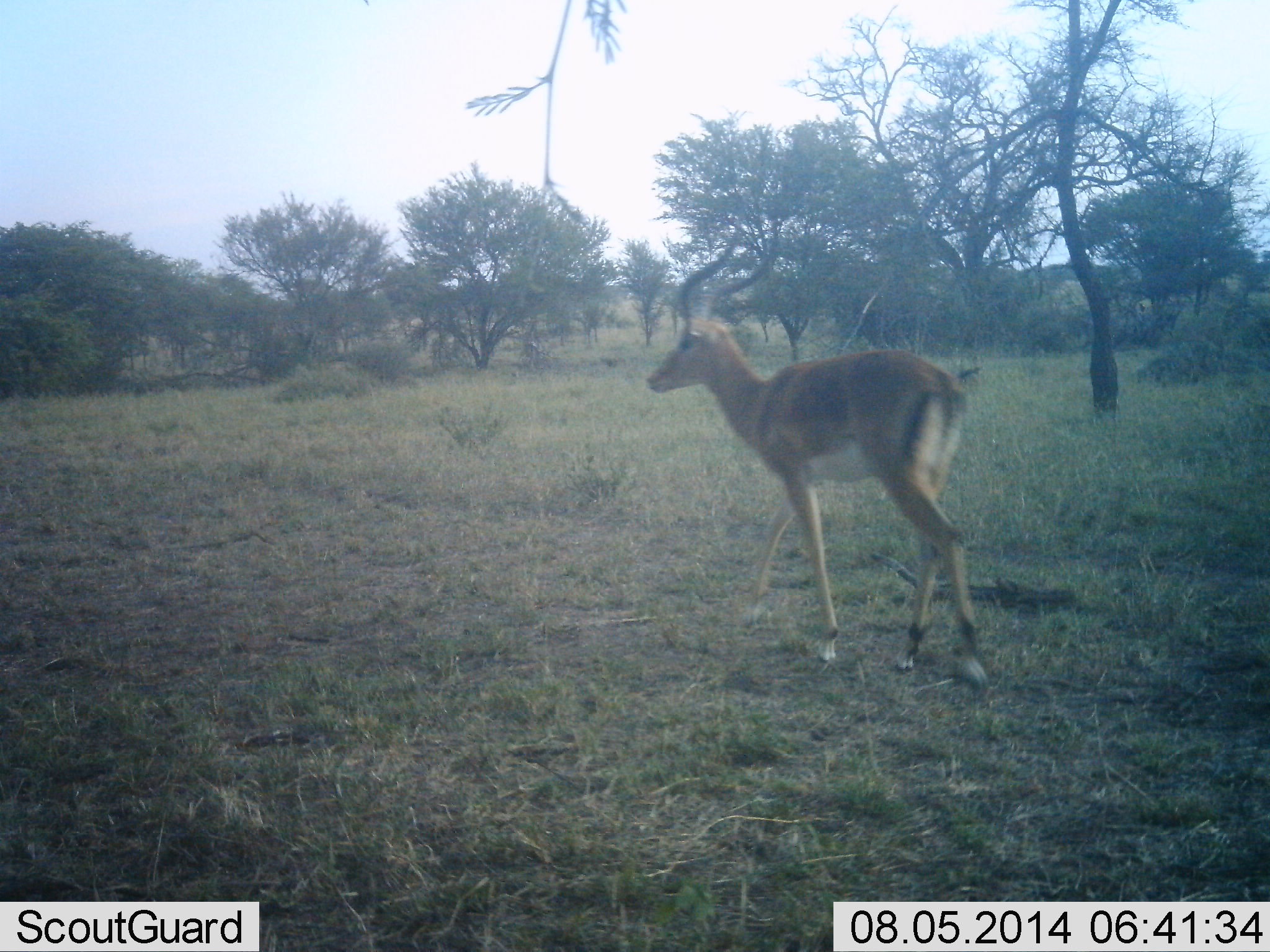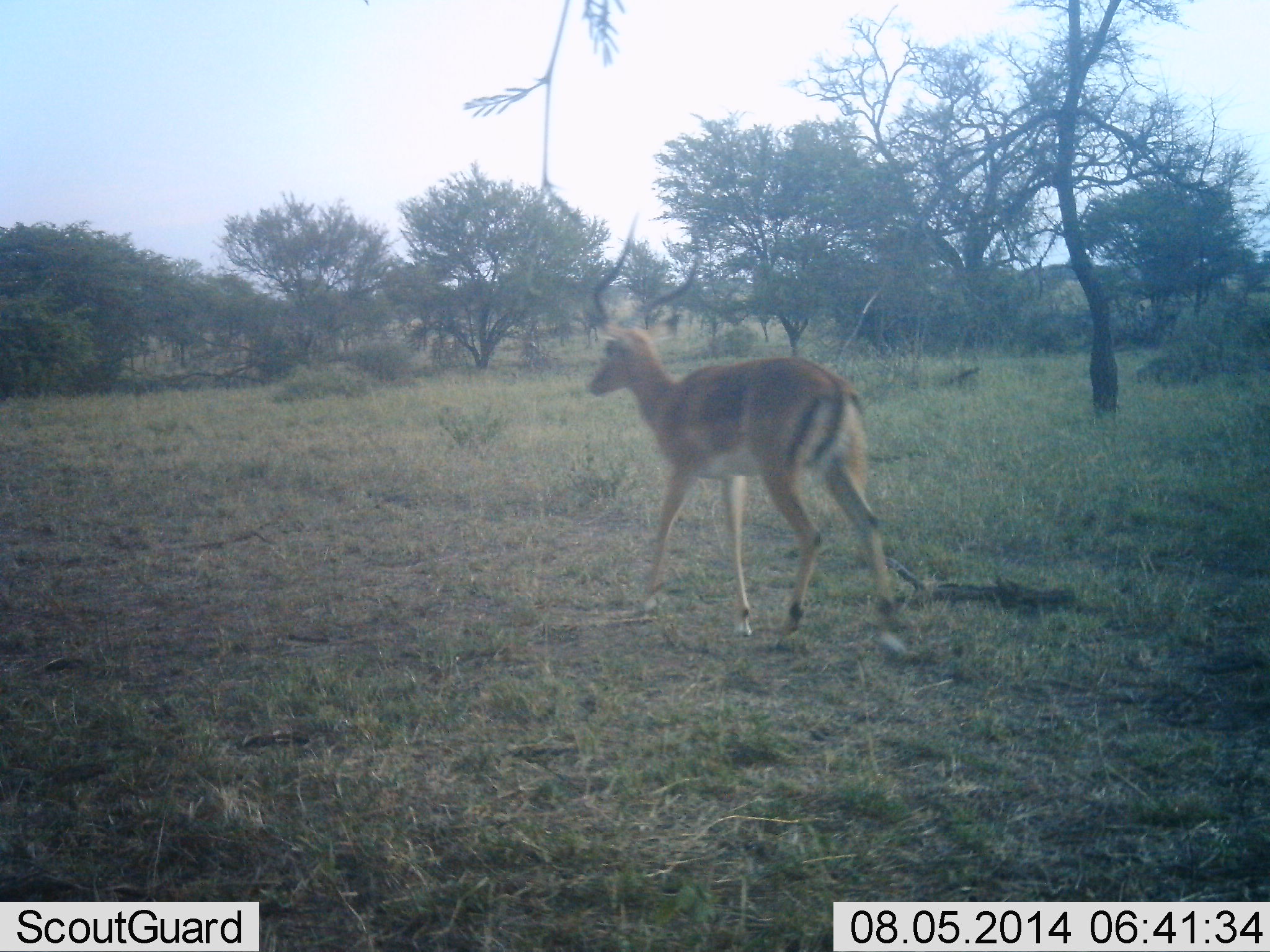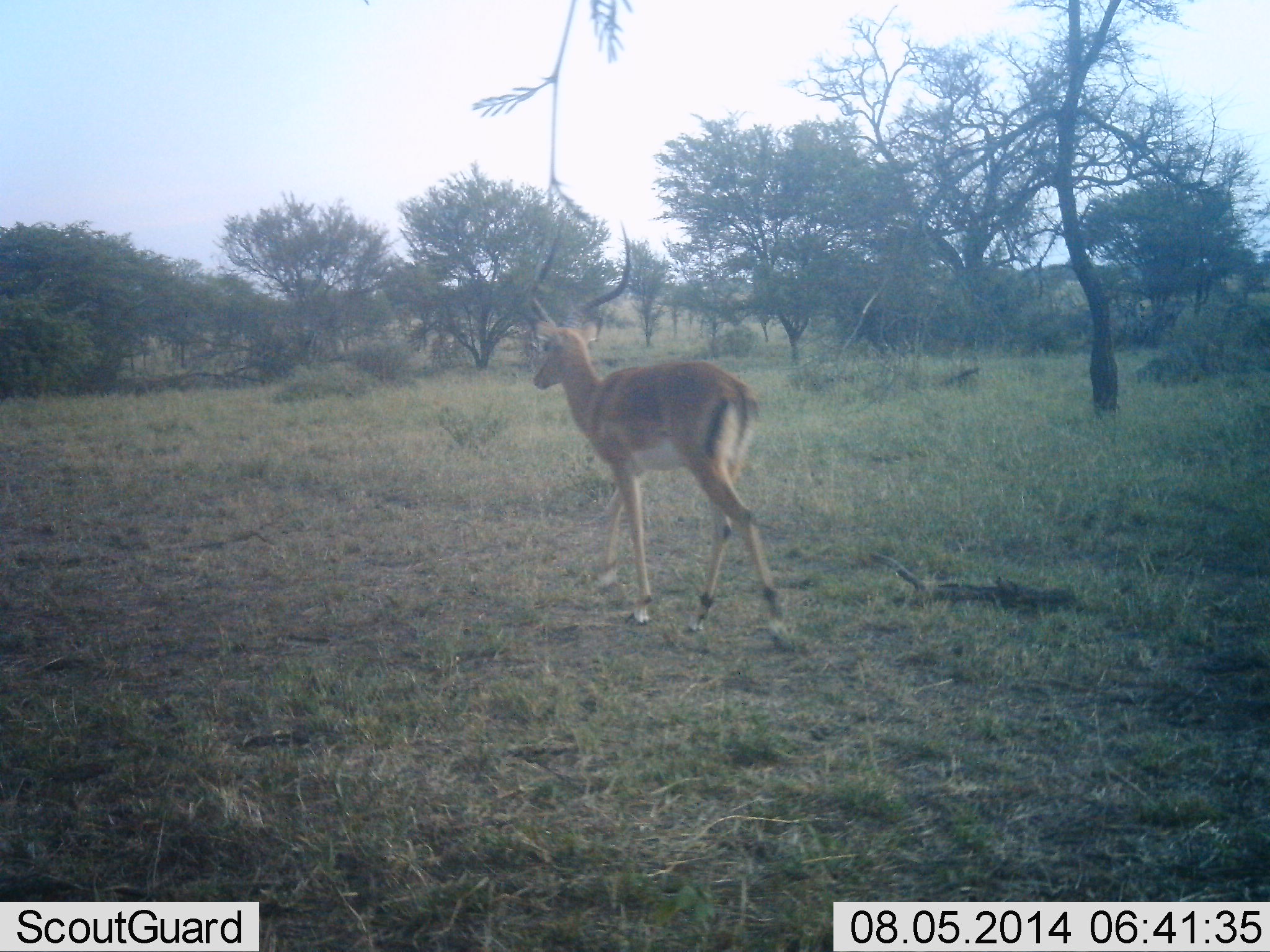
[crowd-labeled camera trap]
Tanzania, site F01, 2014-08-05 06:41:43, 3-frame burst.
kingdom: Animalia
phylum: Chordata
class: Mammalia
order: Artiodactyla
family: Bovidae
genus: Aepyceros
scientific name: Aepyceros melampus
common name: impala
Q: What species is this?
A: Impala (Aepyceros melampus).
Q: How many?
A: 1.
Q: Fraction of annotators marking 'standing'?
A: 0%.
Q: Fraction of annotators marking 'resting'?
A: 0%.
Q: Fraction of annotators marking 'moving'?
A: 100%.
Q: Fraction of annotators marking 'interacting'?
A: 0%.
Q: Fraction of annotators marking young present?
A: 0%.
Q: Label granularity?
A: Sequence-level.